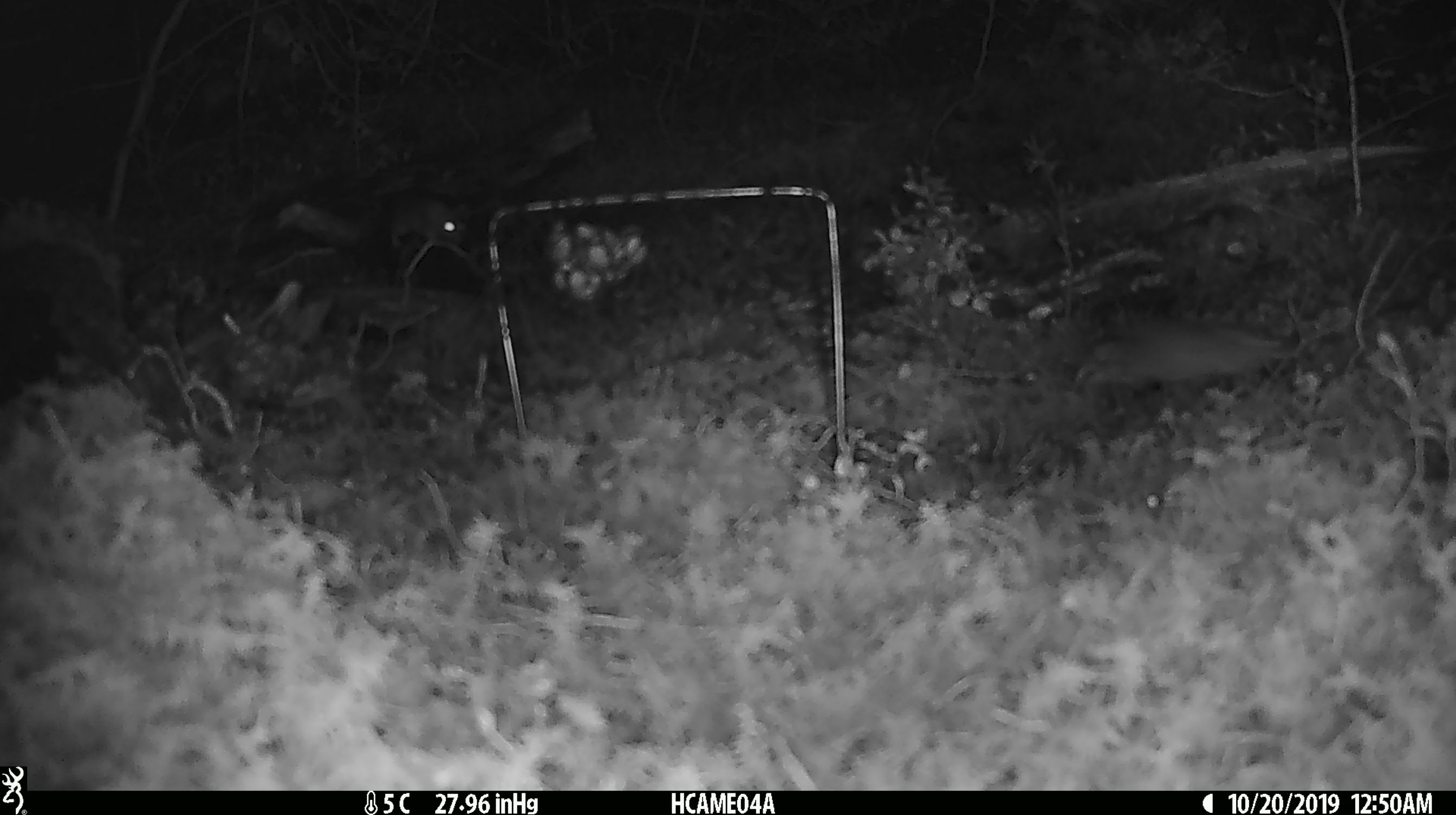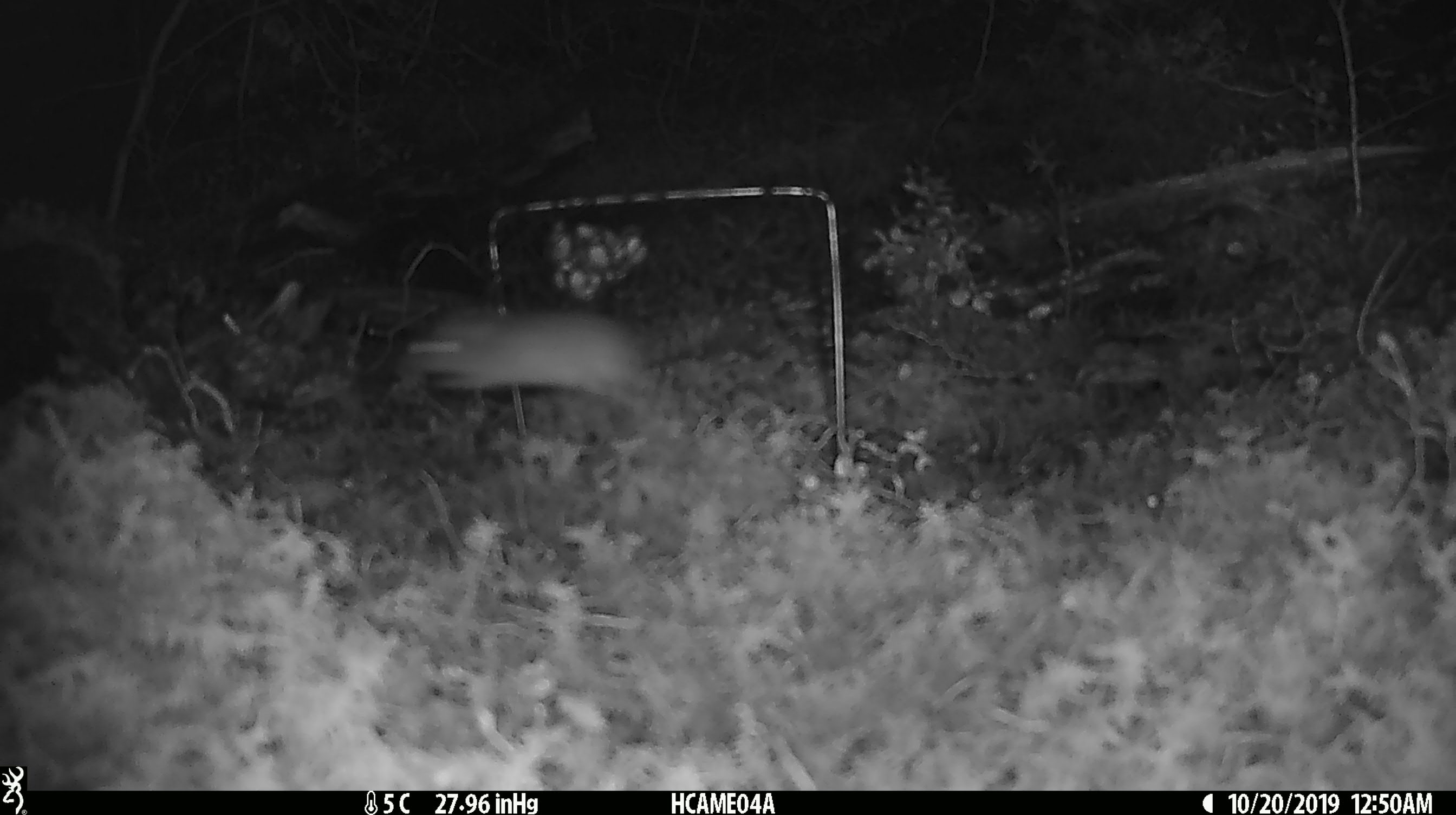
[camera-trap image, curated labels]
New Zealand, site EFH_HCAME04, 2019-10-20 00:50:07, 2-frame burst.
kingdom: Animalia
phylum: Chordata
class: Mammalia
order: Rodentia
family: Muridae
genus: Mus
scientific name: Mus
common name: mouse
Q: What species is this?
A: Mouse (Mus).